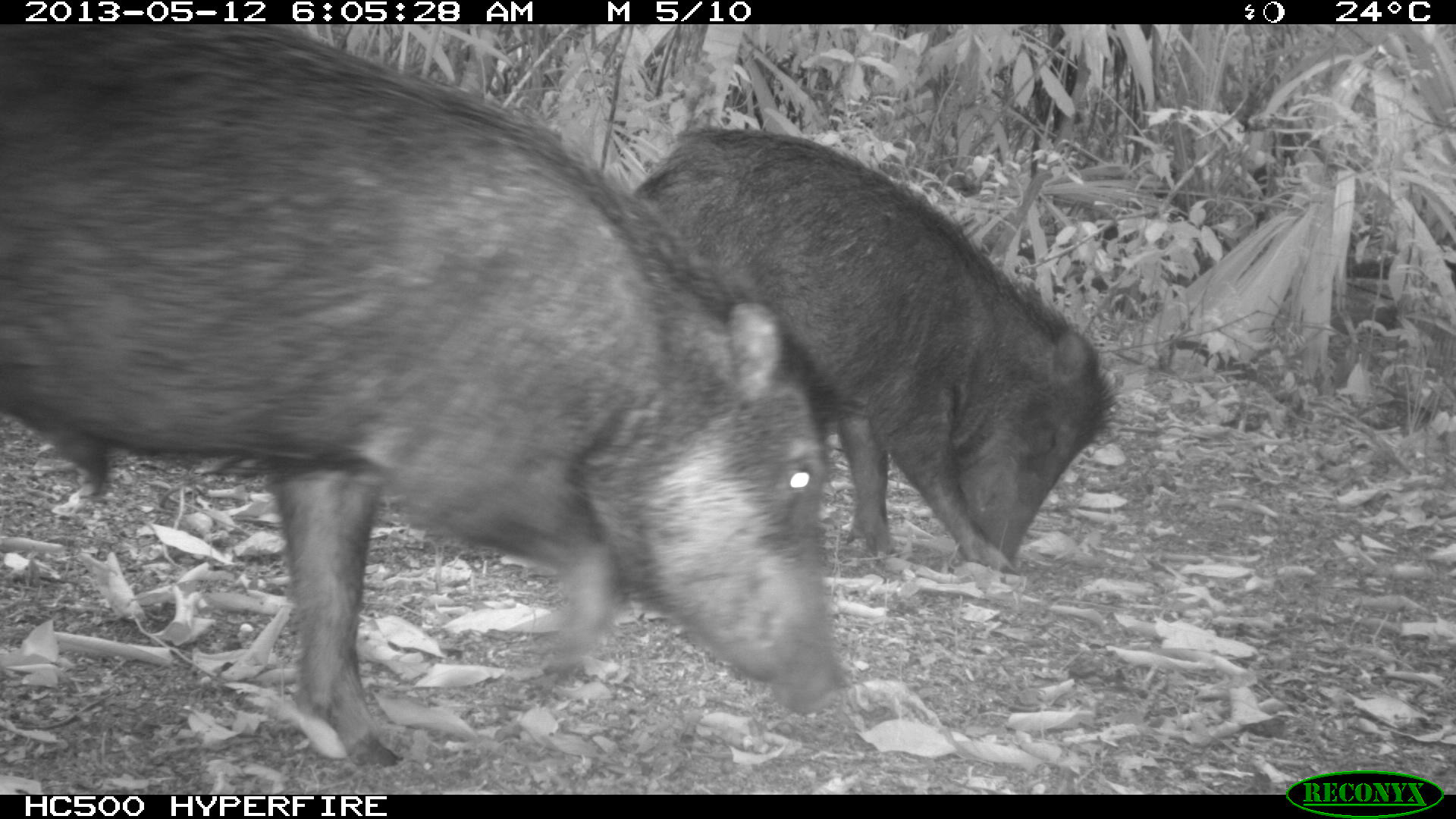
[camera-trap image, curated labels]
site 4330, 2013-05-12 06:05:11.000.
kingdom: Animalia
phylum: Chordata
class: Mammalia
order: Artiodactyla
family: Tayassuidae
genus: Tayassu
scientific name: Tayassu pecari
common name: white-lipped peccary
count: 2